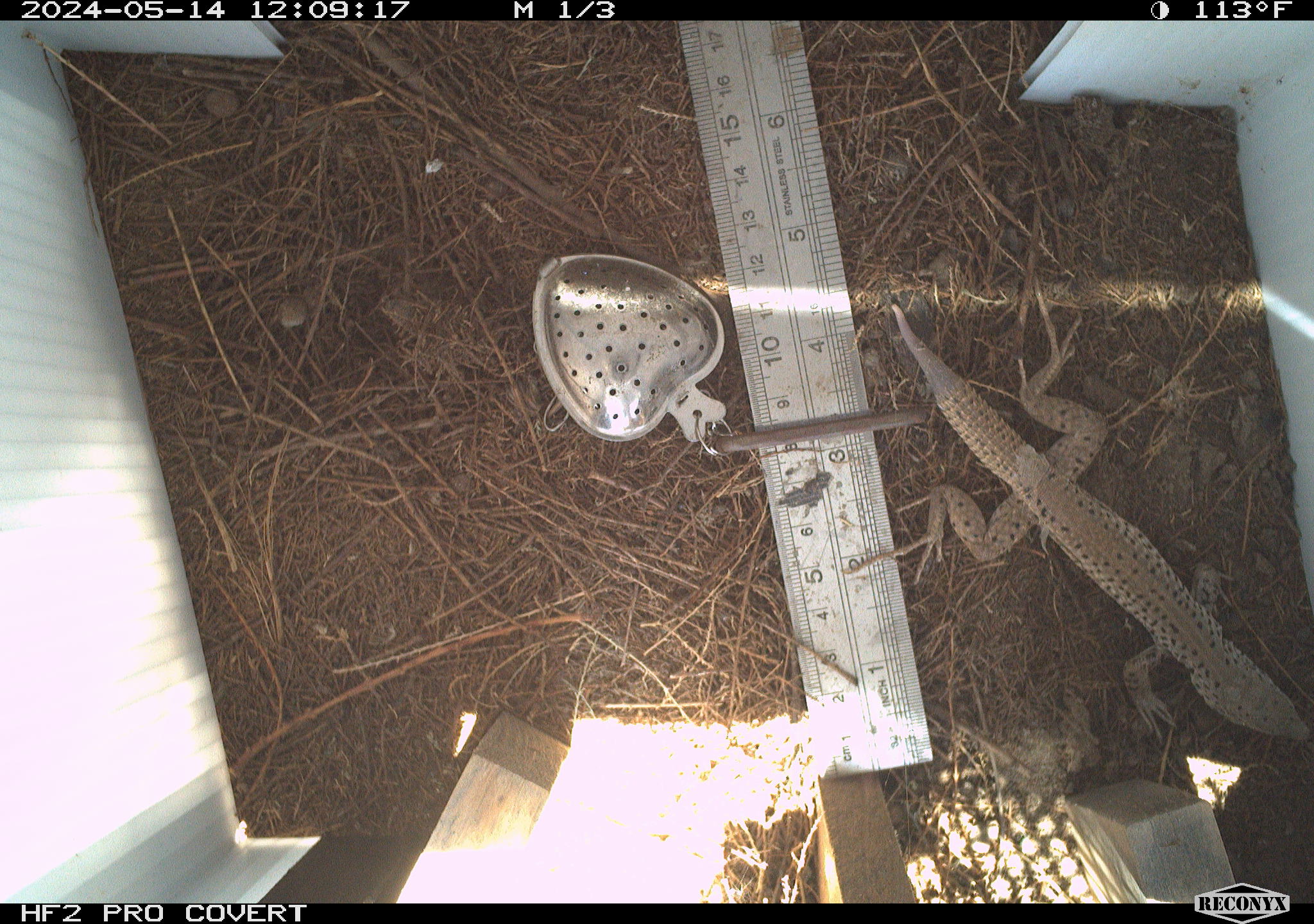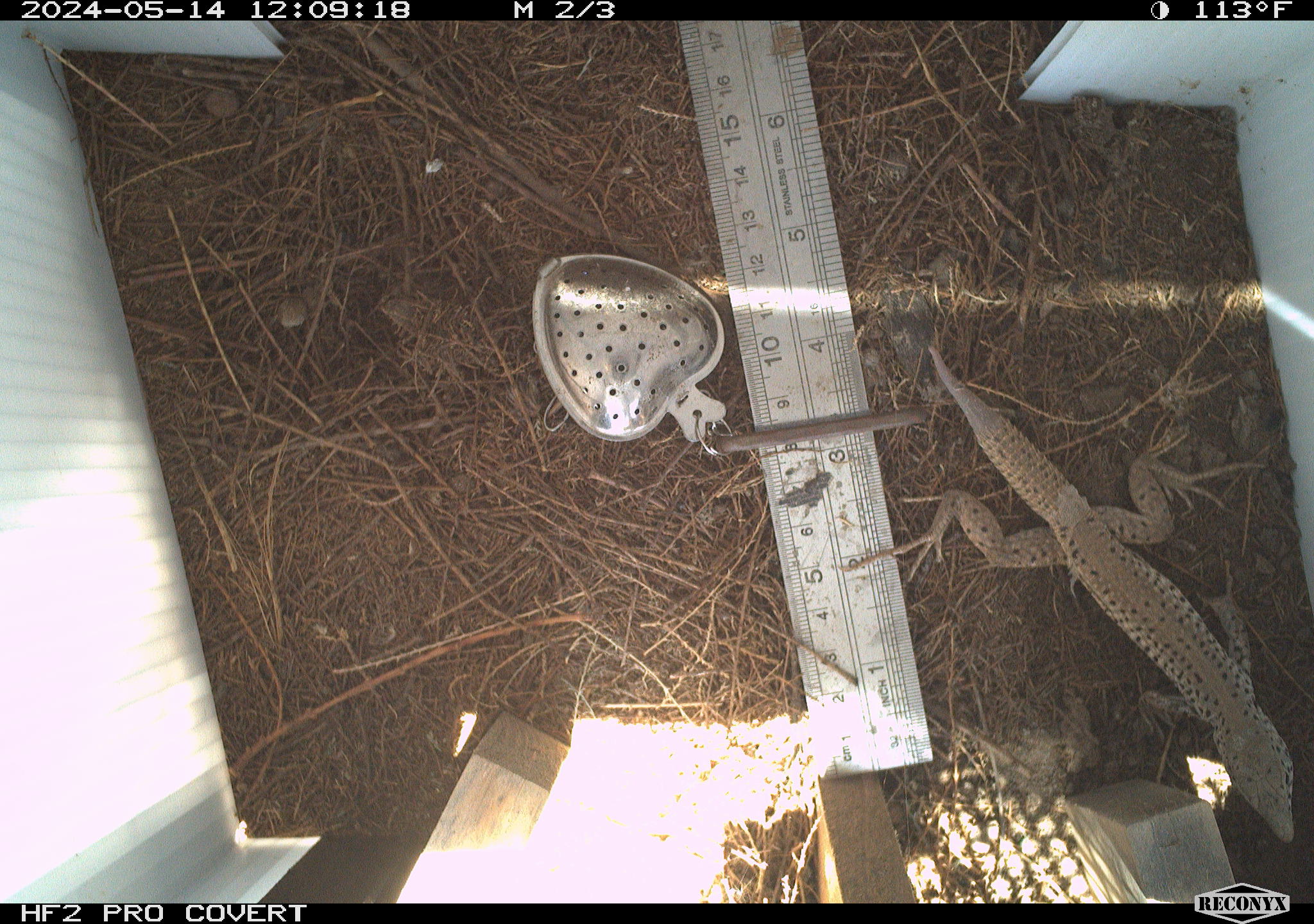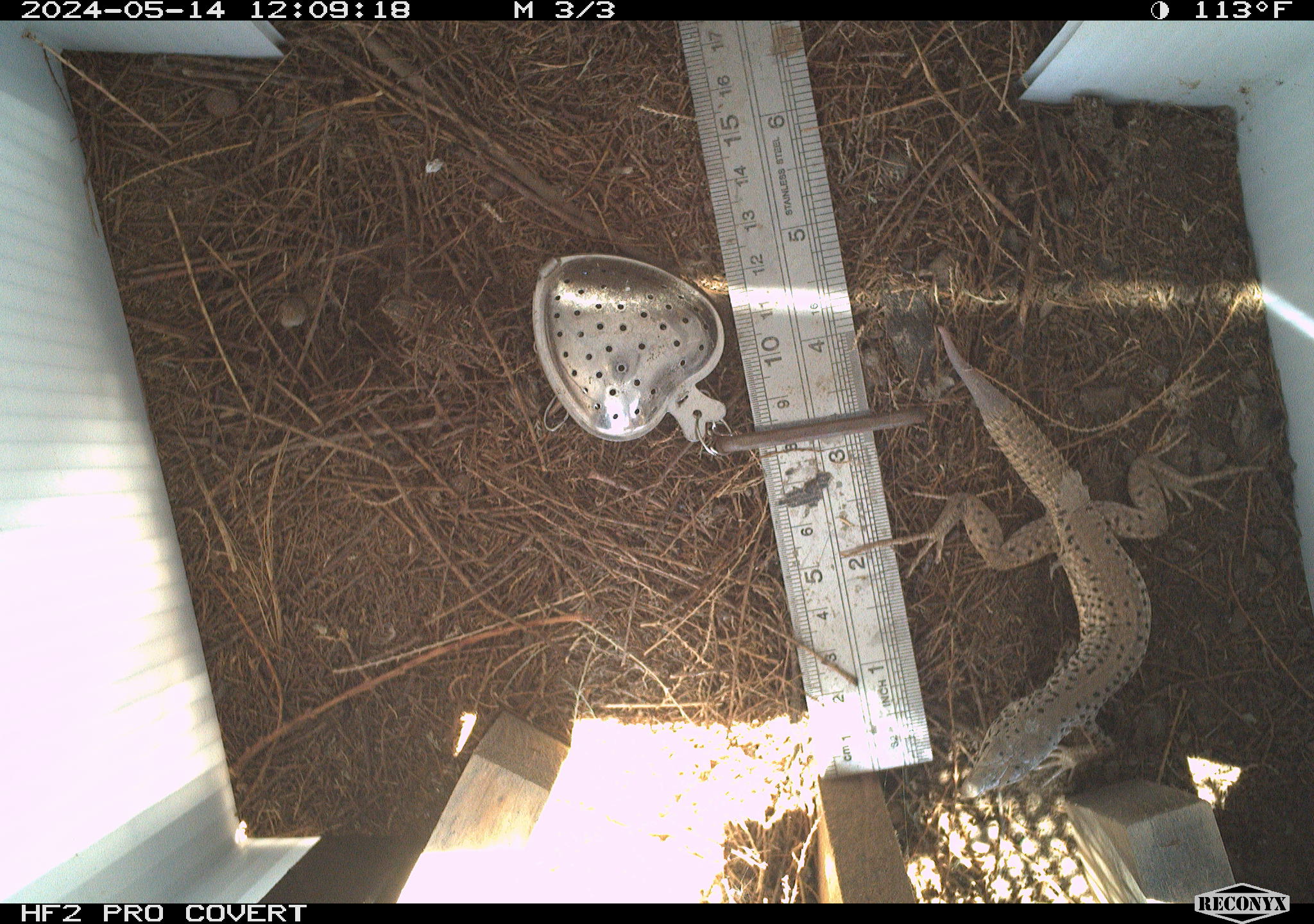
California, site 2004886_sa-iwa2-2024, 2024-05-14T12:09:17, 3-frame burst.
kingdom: Animalia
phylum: Chordata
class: Reptilia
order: Squamata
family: Teiidae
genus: Aspidoscelis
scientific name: Aspidoscelis tigris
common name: western whiptail